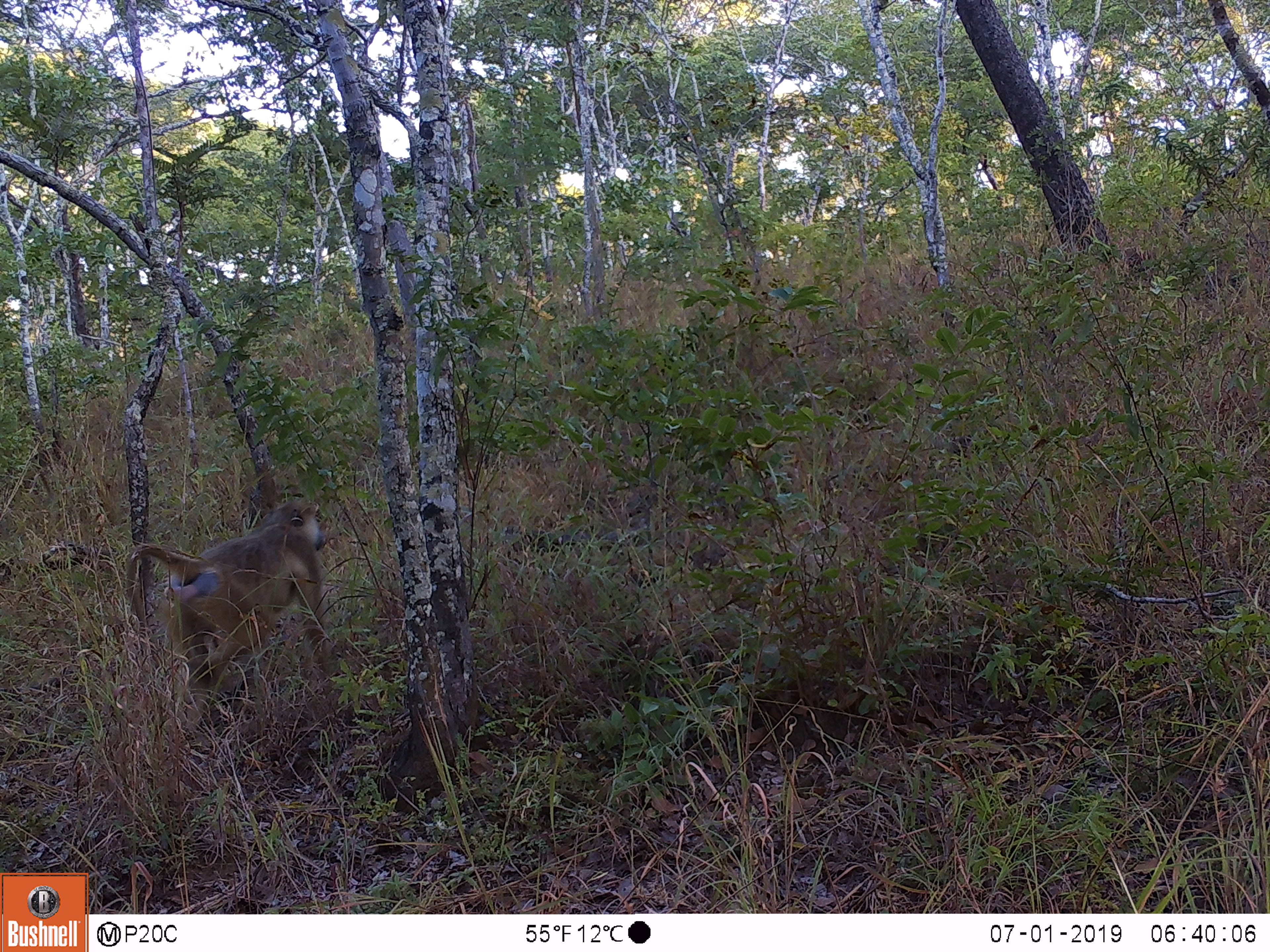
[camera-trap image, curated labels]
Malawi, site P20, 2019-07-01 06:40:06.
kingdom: Animalia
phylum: Chordata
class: Mammalia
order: Primates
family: Cercopithecidae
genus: Papio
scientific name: Papio cynocephalus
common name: yellow baboon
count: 1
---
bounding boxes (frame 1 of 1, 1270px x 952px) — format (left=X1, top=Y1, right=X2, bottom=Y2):
yellow baboon: (left=122, top=489, right=338, bottom=735)